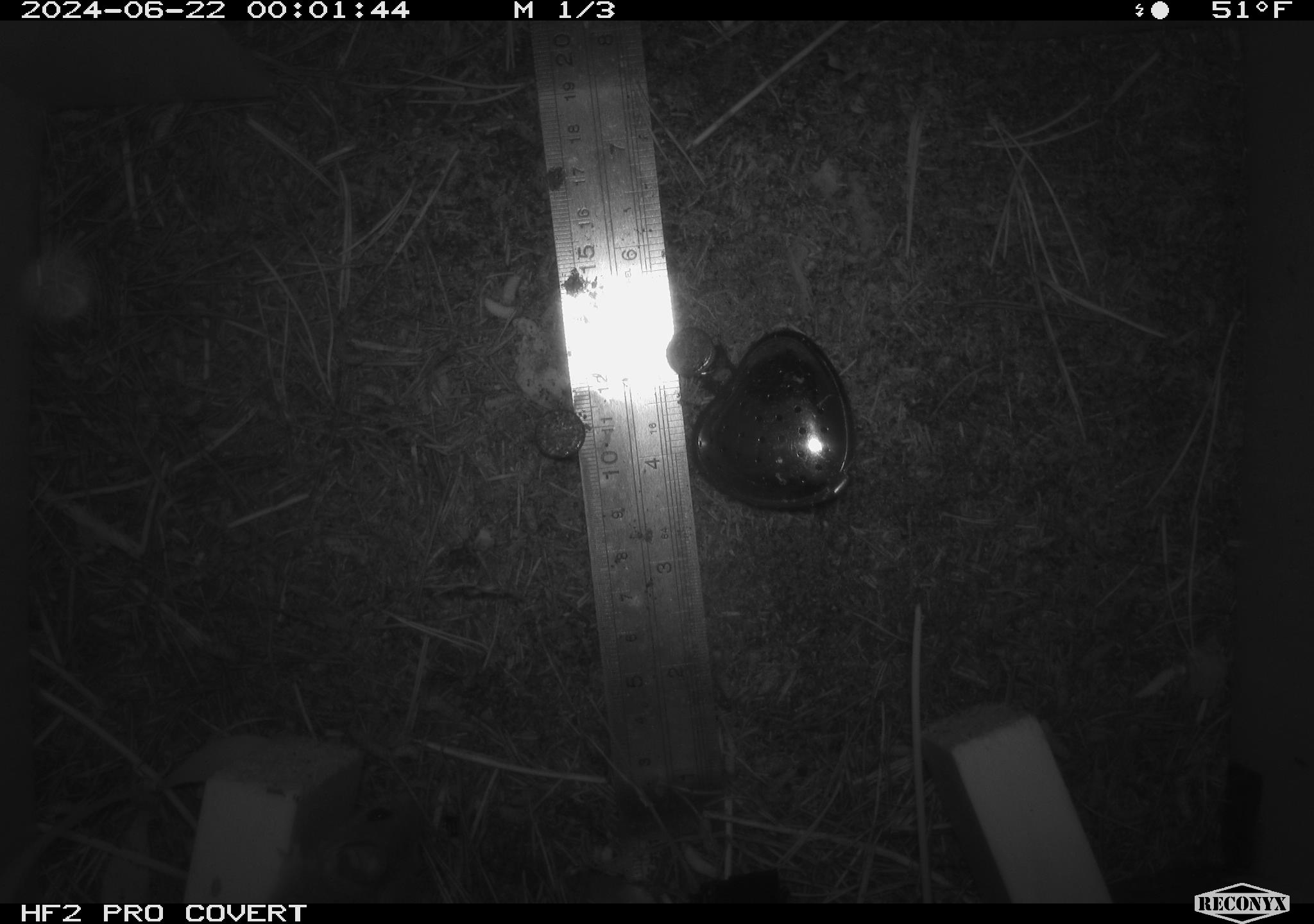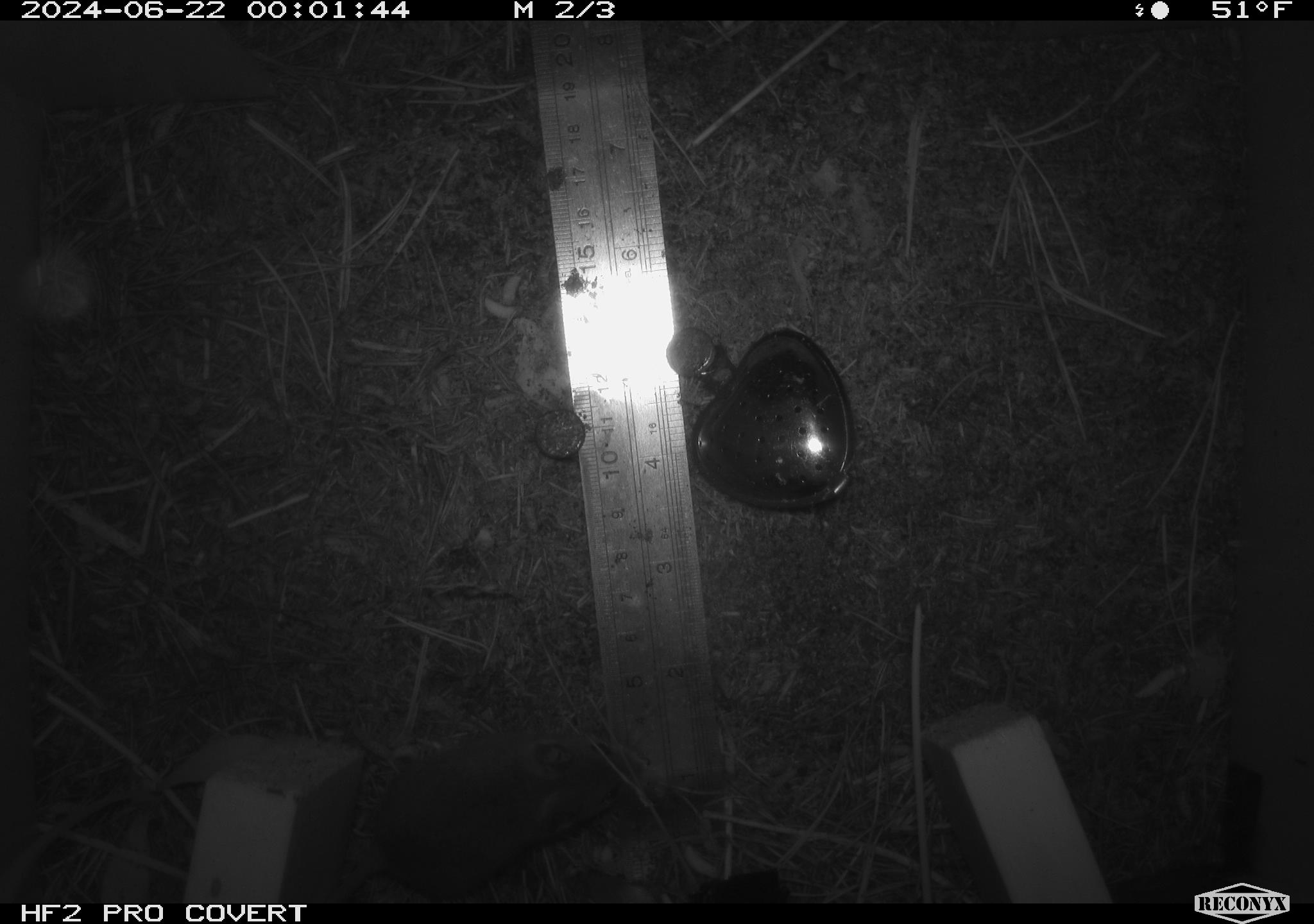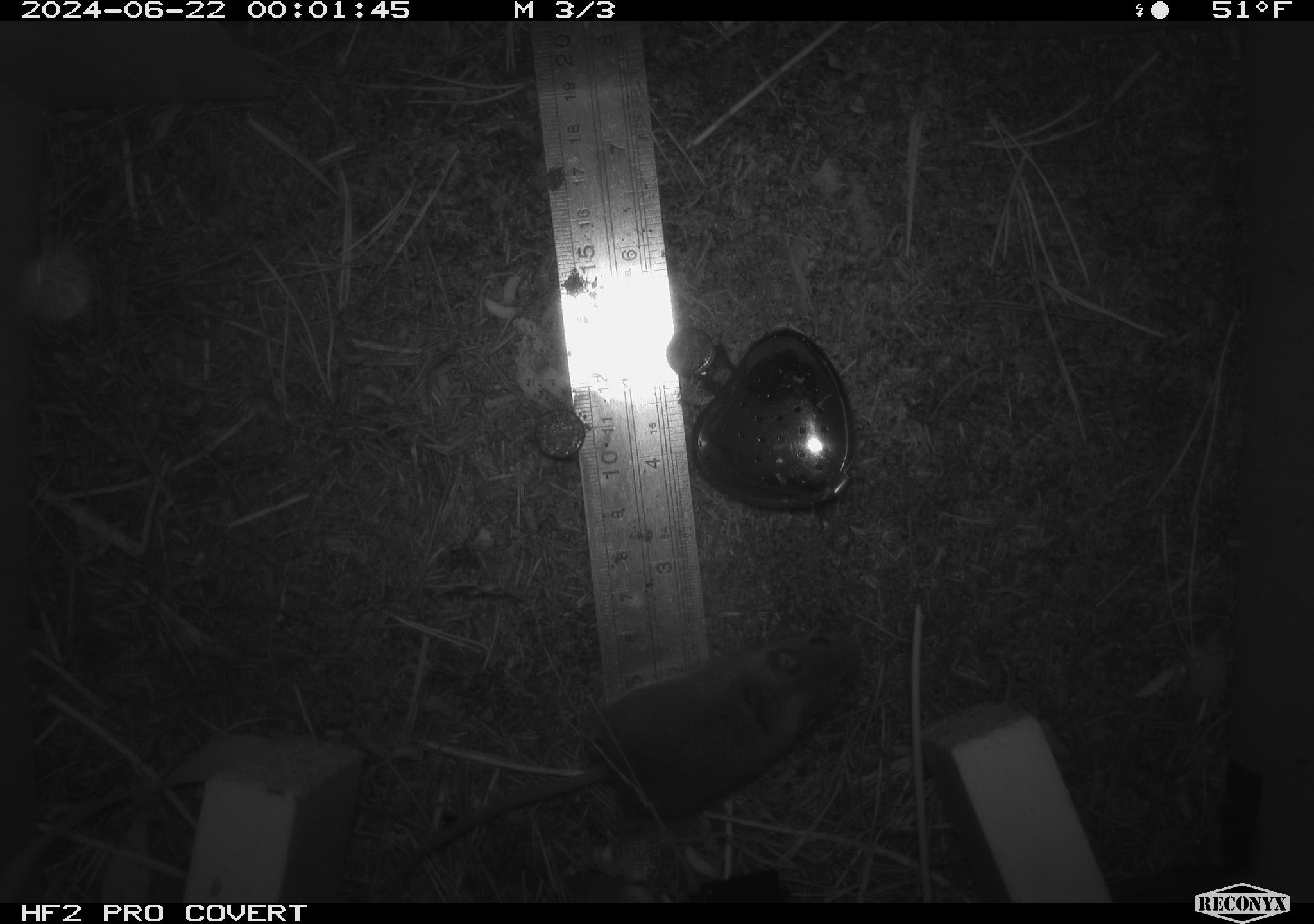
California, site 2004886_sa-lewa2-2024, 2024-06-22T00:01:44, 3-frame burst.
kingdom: Animalia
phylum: Chordata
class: Mammalia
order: Rodentia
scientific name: Rodentia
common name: rodent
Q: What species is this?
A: Rodent (Rodentia).